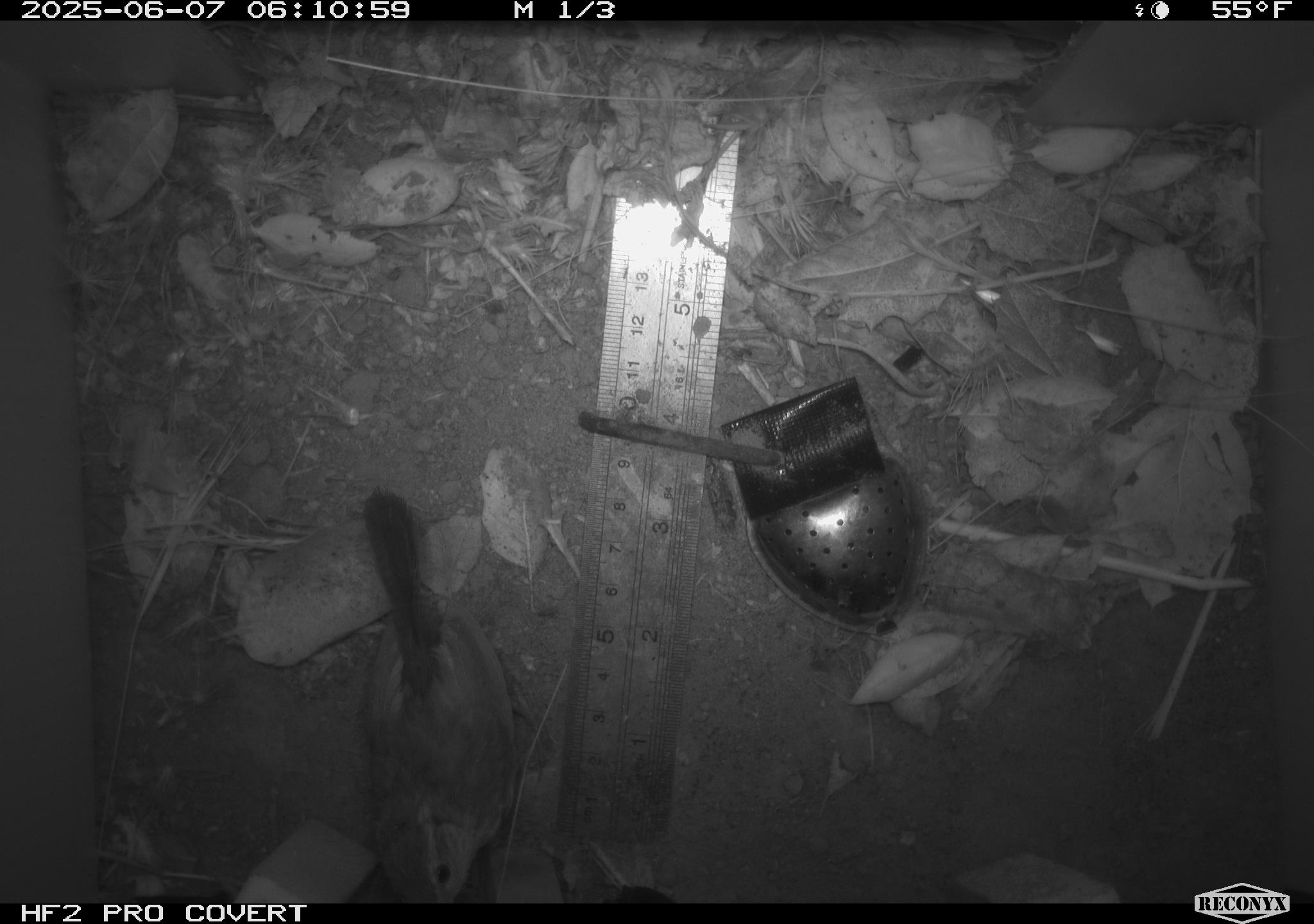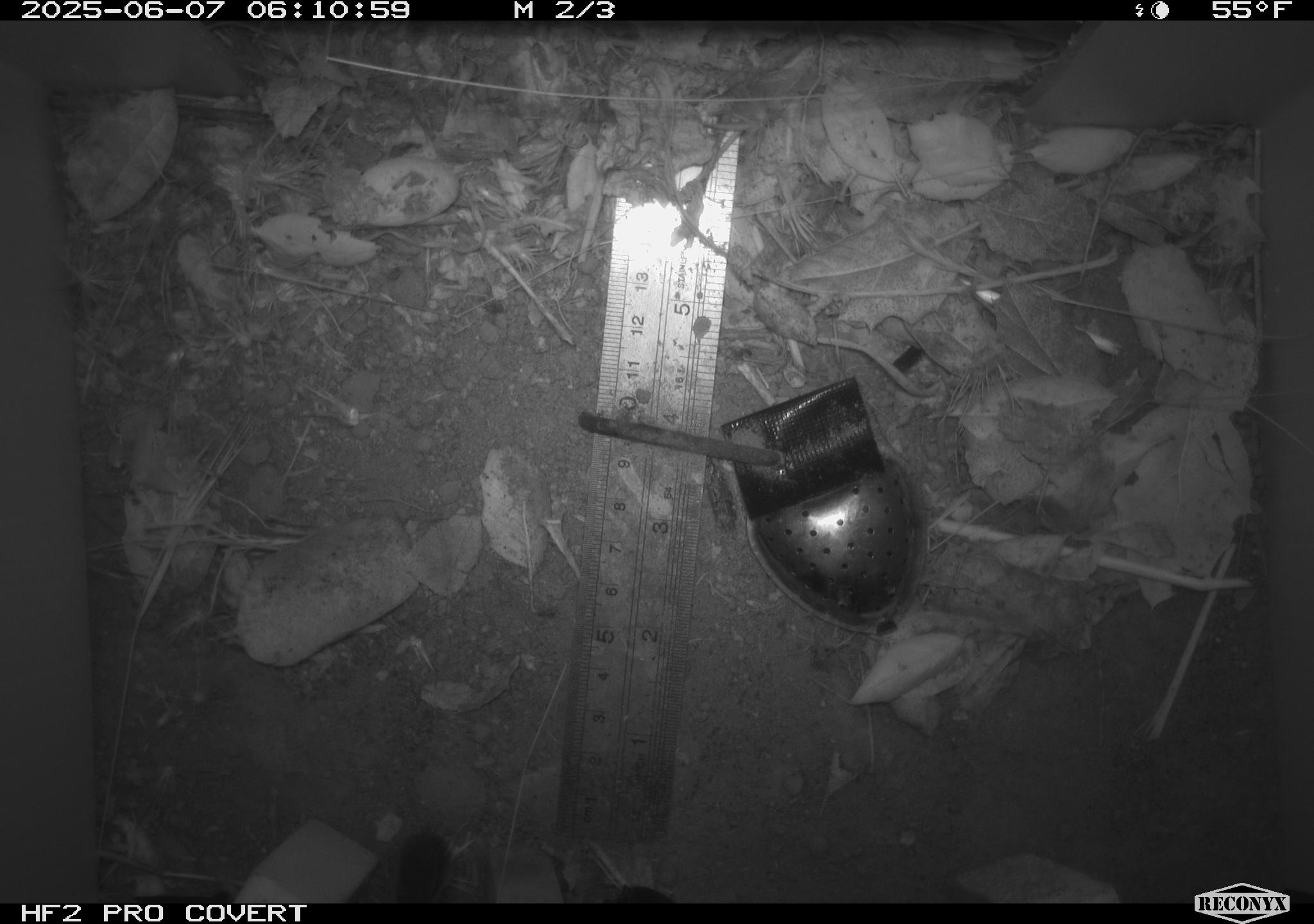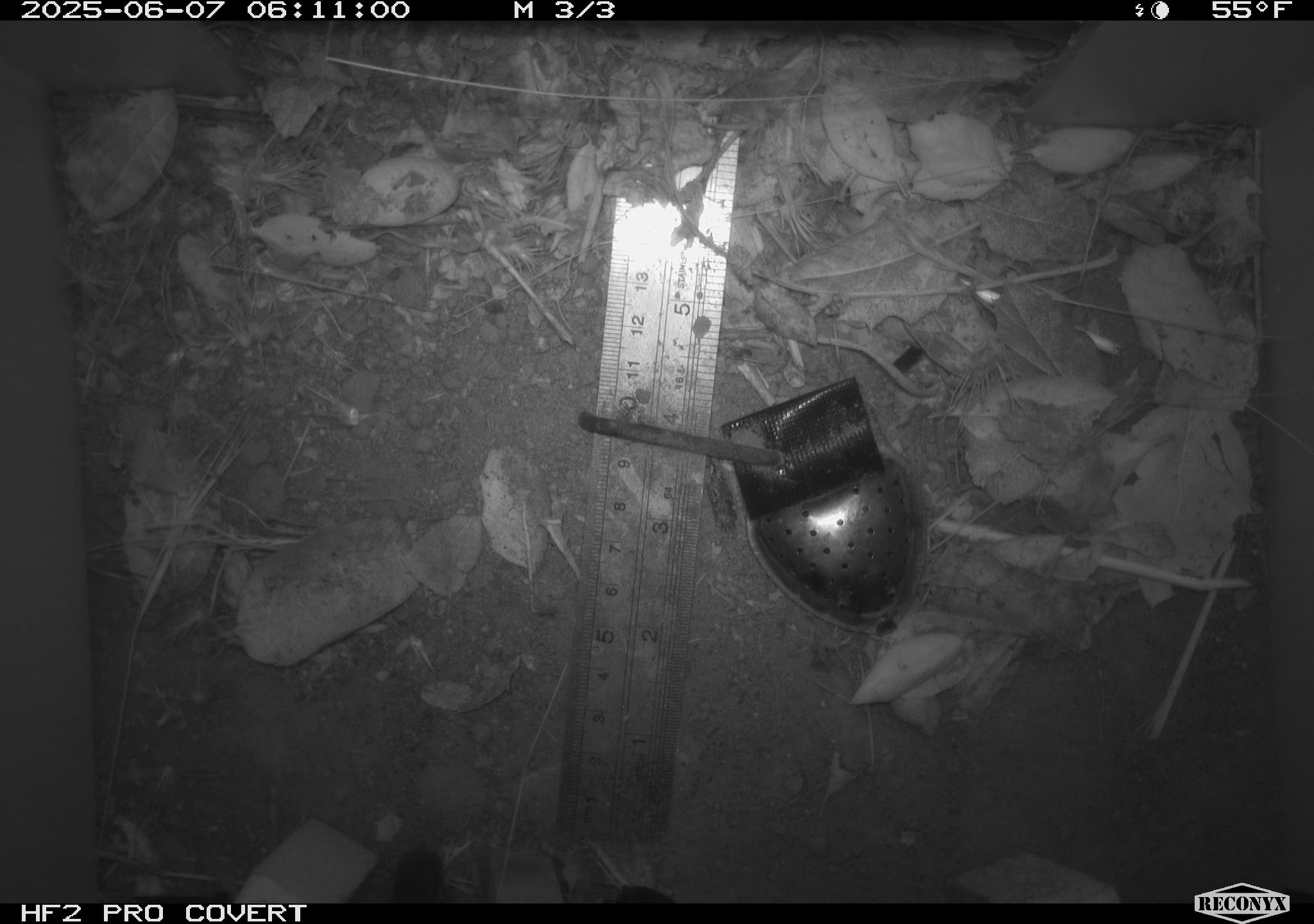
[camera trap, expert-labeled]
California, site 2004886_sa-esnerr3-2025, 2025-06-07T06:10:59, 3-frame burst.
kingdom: Animalia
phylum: Chordata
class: Aves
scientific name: Aves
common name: bird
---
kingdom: Animalia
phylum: Chordata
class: Mammalia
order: Rodentia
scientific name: Rodentia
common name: rodent